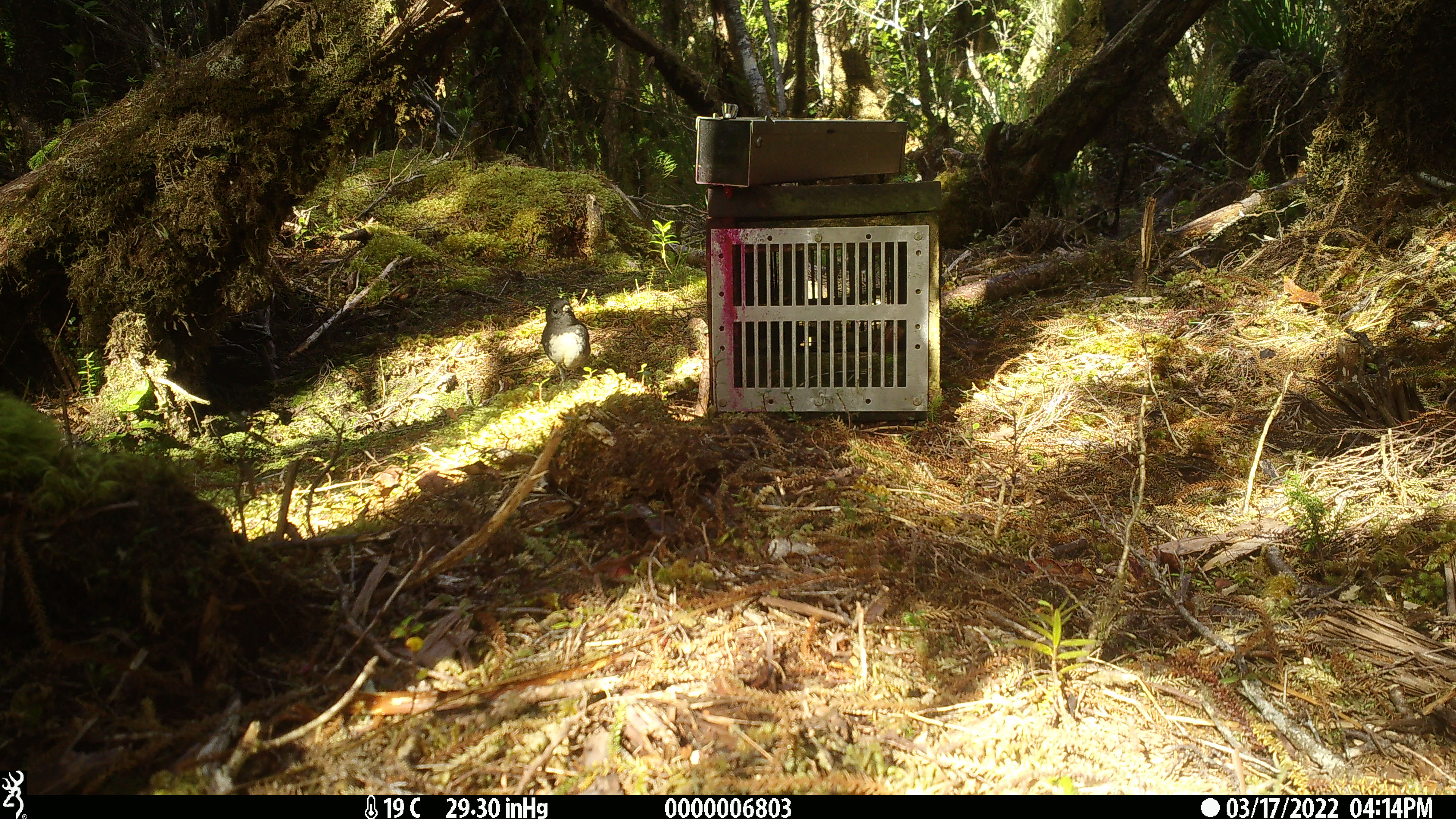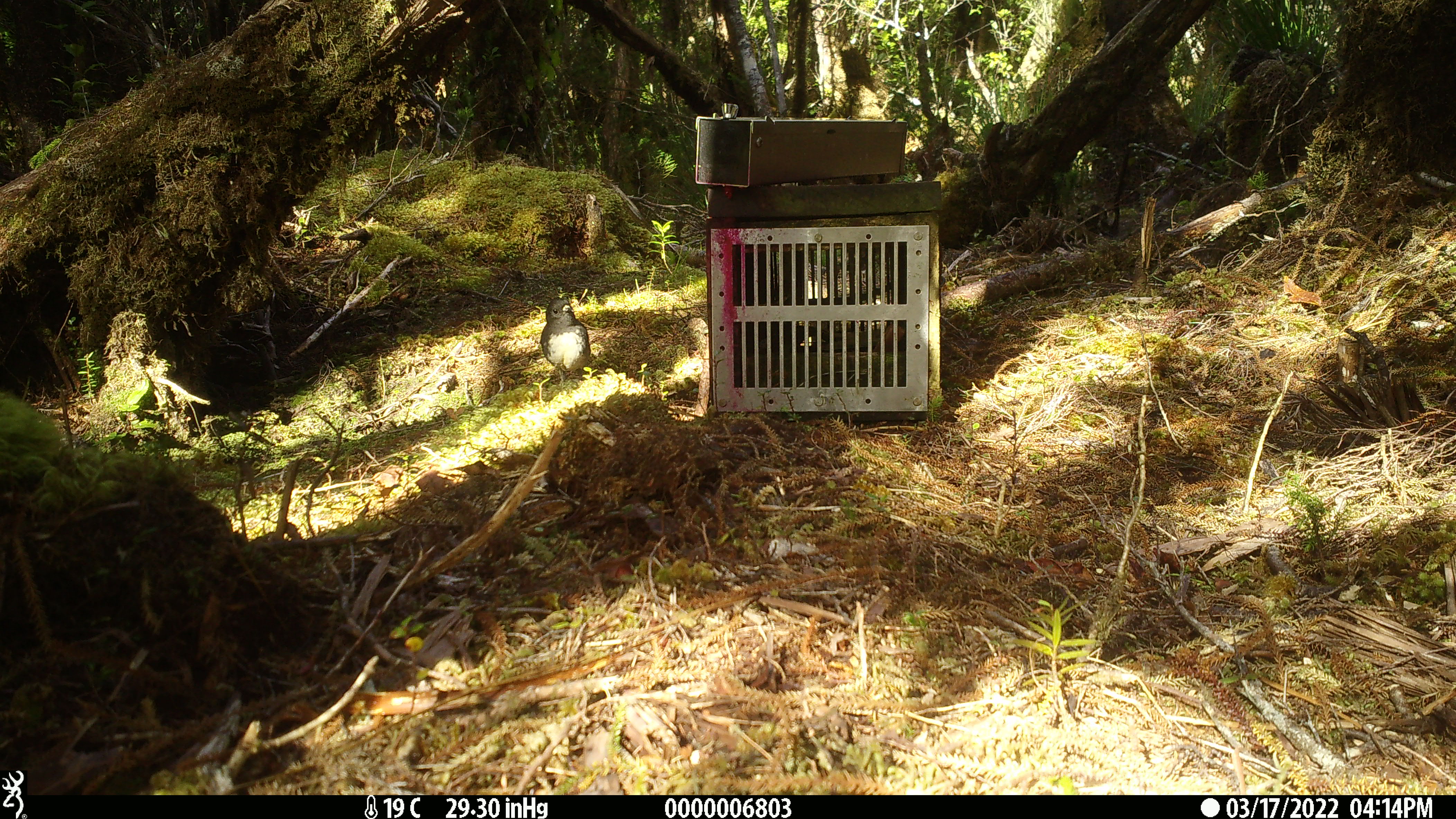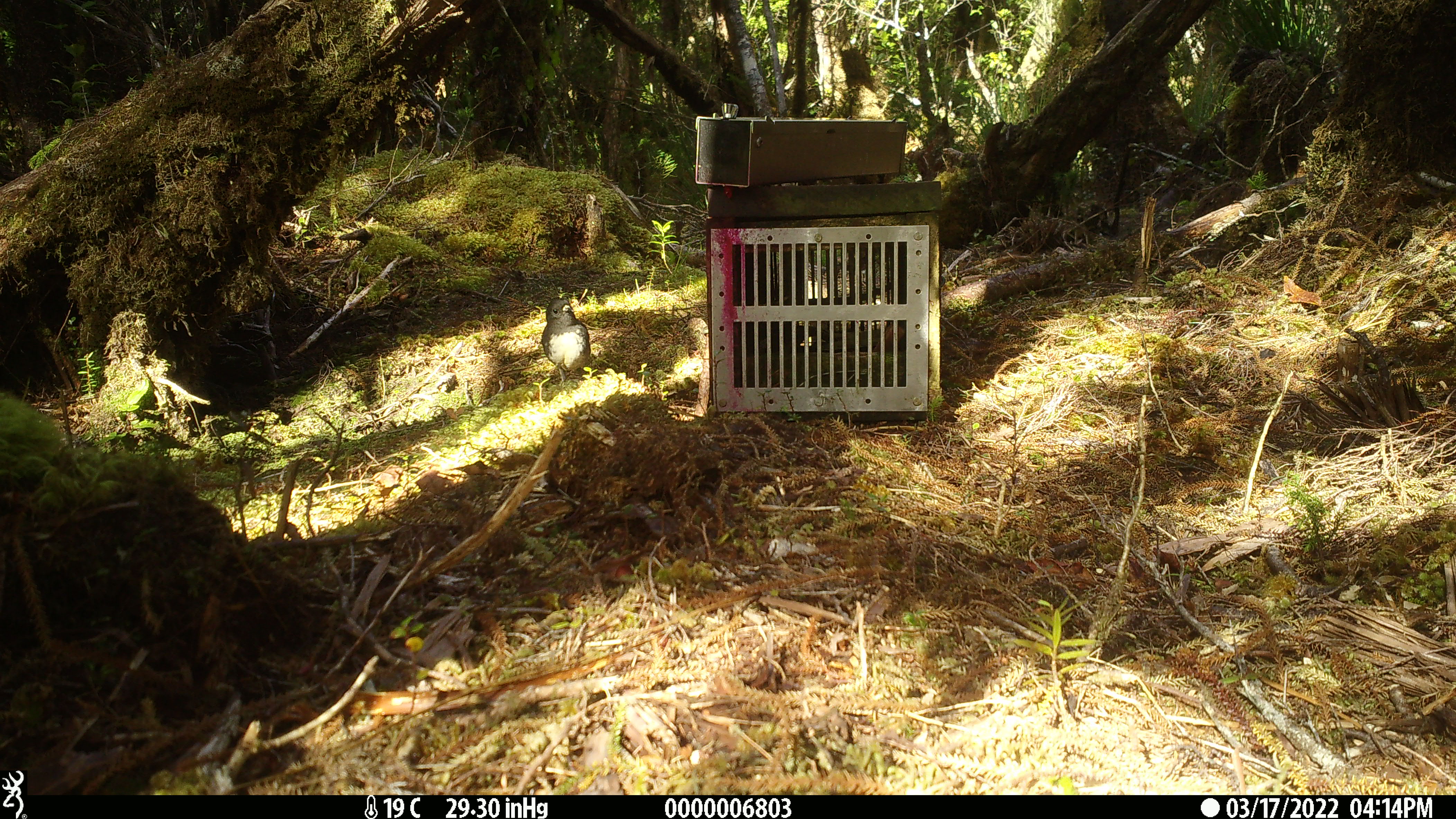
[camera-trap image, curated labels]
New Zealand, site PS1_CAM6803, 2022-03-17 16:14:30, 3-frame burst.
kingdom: Animalia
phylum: Chordata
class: Aves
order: Passeriformes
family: Petroicidae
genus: Petroica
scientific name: Petroica australis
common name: new zealand robin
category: robin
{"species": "robin (new zealand robin) (Petroica australis)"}